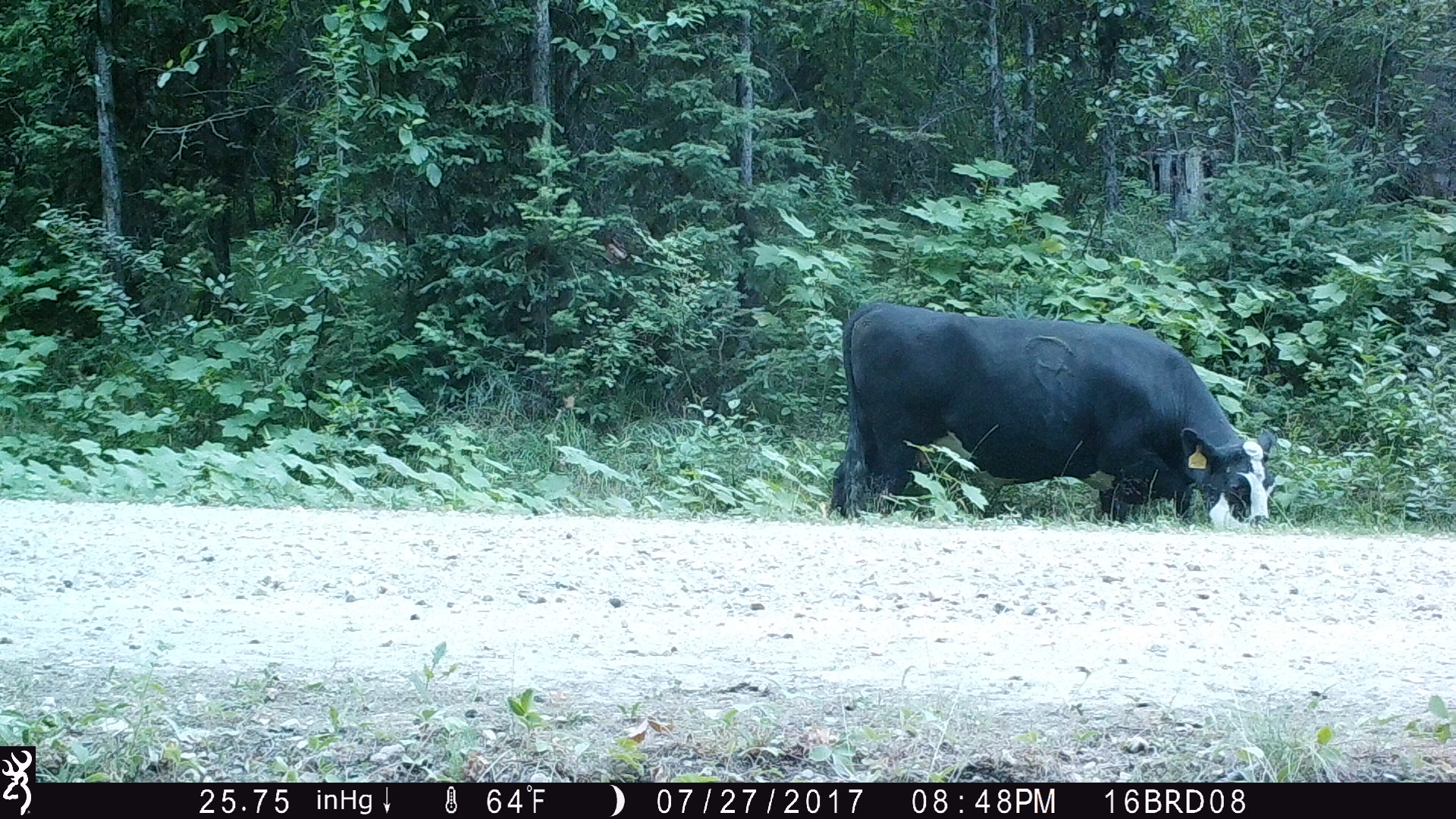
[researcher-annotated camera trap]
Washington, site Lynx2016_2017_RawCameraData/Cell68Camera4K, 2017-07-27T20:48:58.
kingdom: Animalia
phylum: Chordata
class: Mammalia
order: Artiodactyla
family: Bovidae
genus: Bos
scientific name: Bos taurus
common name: domestic cattle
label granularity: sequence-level